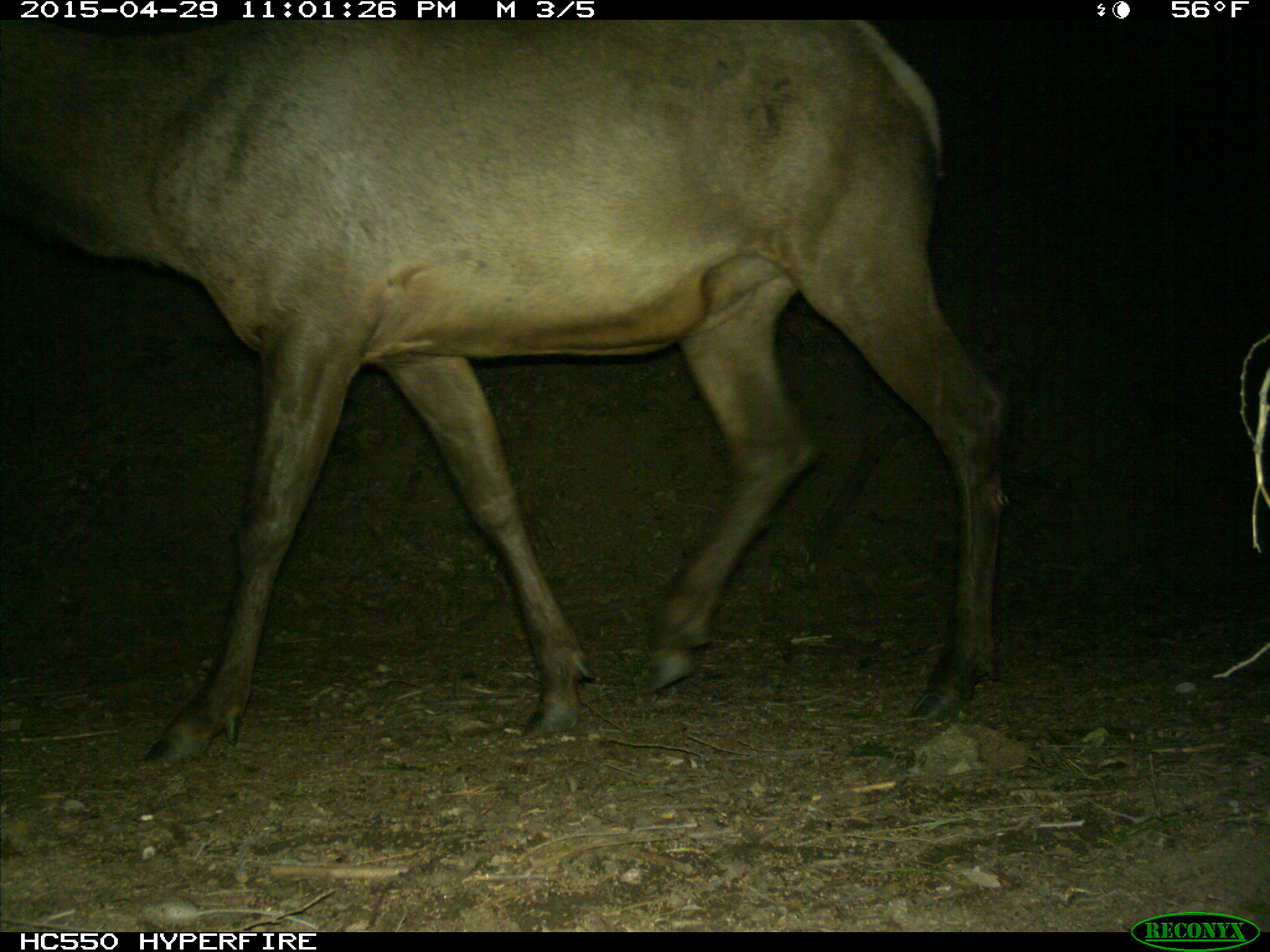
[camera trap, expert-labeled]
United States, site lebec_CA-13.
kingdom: Animalia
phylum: Chordata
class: Mammalia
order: Artiodactyla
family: Cervidae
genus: Cervus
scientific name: Cervus canadensis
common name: elk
Cervus canadensis (elk).